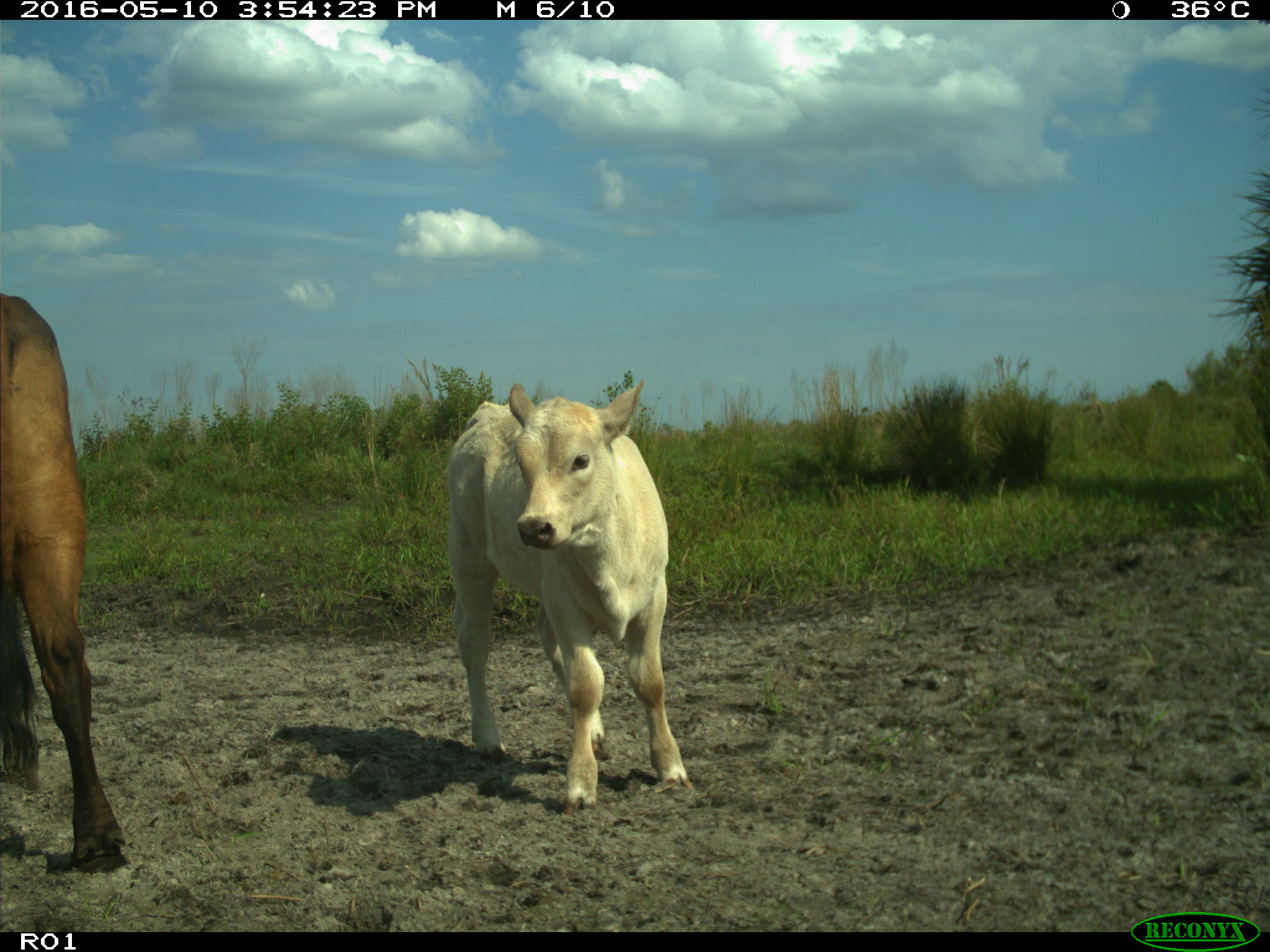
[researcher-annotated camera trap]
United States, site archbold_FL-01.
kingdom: Animalia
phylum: Chordata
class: Mammalia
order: Artiodactyla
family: Bovidae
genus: Bos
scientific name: Bos taurus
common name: domestic cow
Bos taurus (domestic cow).